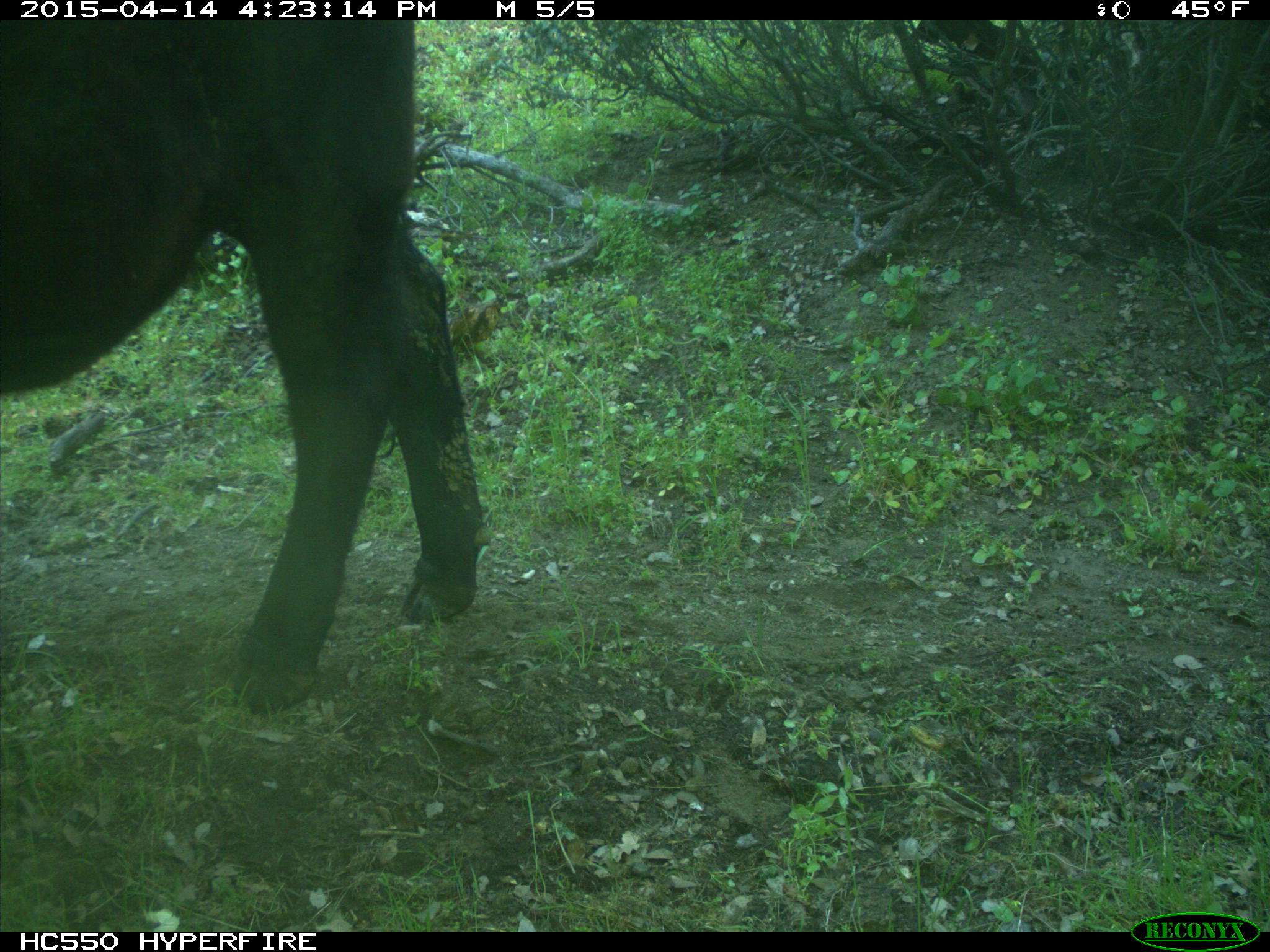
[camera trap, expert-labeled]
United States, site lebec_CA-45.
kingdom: Animalia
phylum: Chordata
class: Mammalia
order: Artiodactyla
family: Bovidae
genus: Bos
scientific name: Bos taurus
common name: domestic cow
Bos taurus (domestic cow).